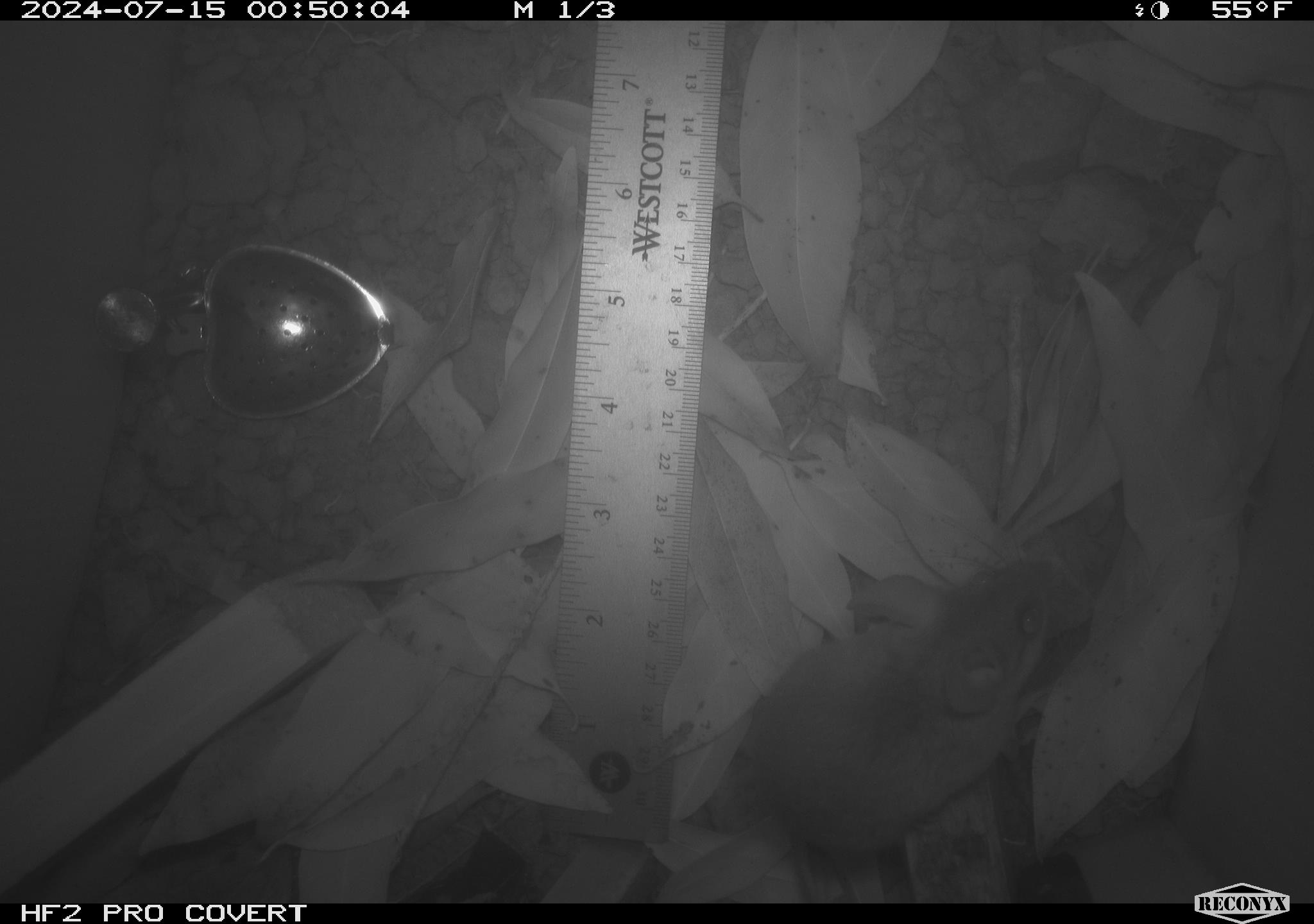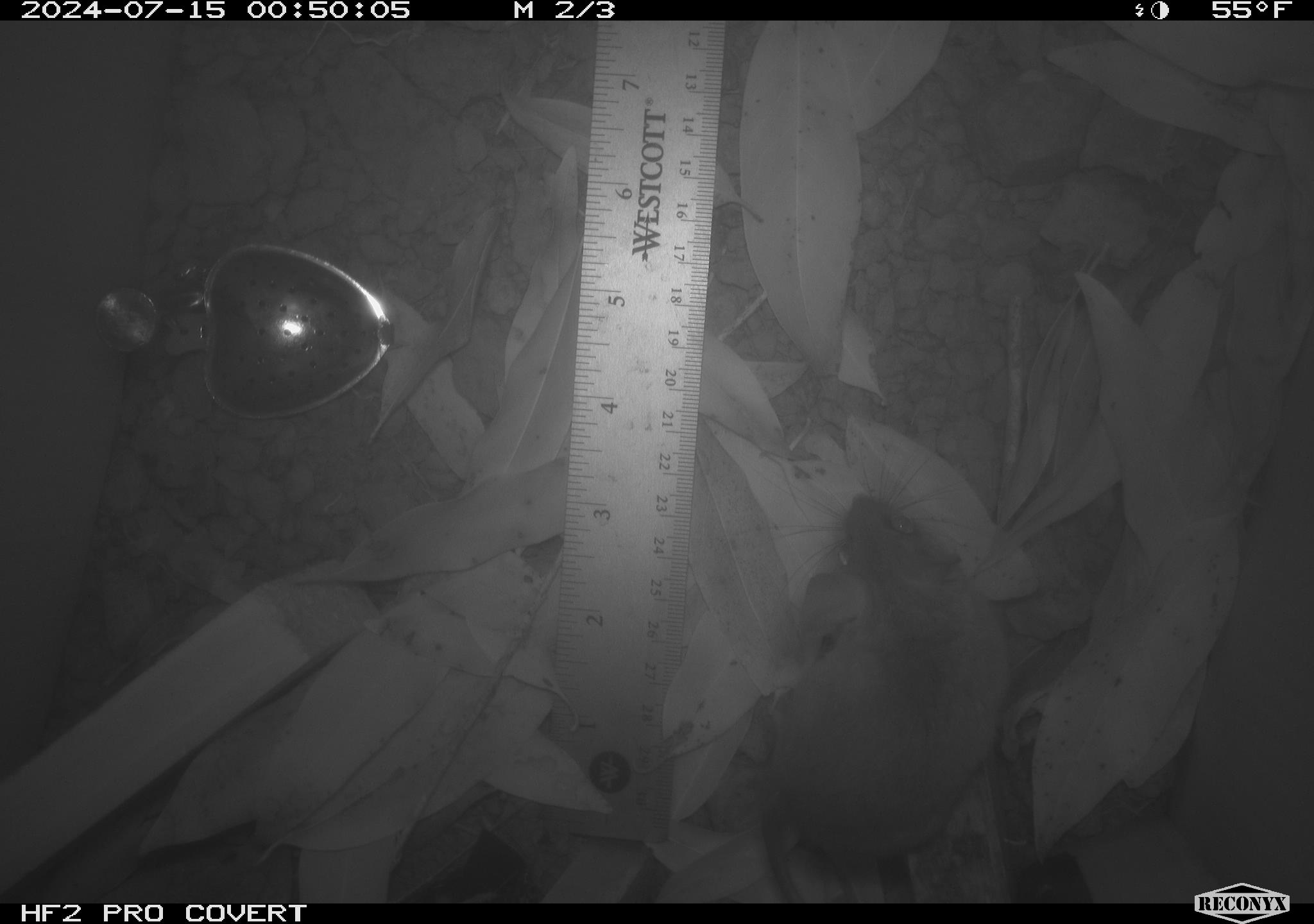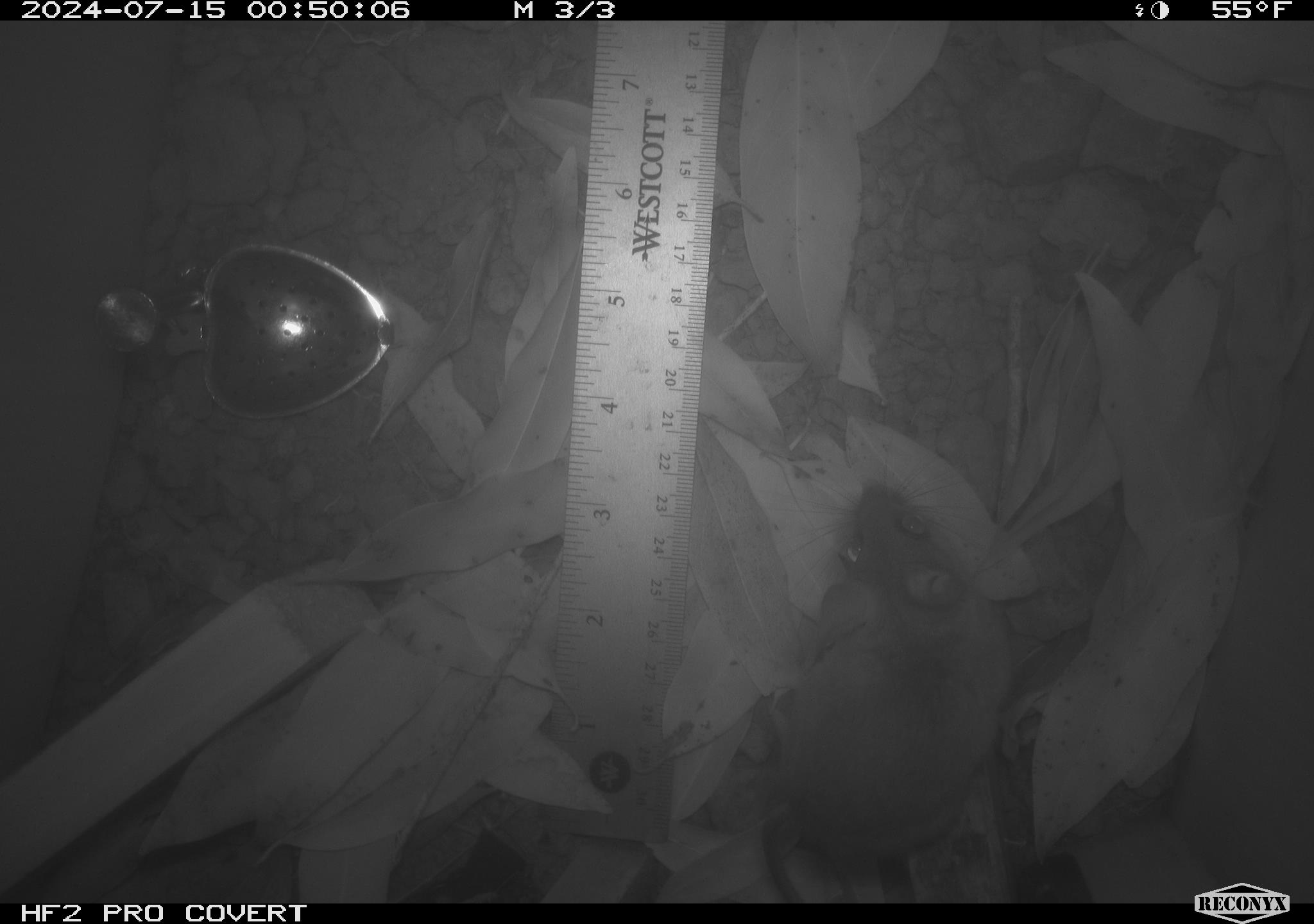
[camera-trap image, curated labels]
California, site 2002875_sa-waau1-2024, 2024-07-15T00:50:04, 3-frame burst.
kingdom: Animalia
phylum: Chordata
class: Mammalia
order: Rodentia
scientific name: Rodentia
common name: rodent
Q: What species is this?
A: Rodent (Rodentia).